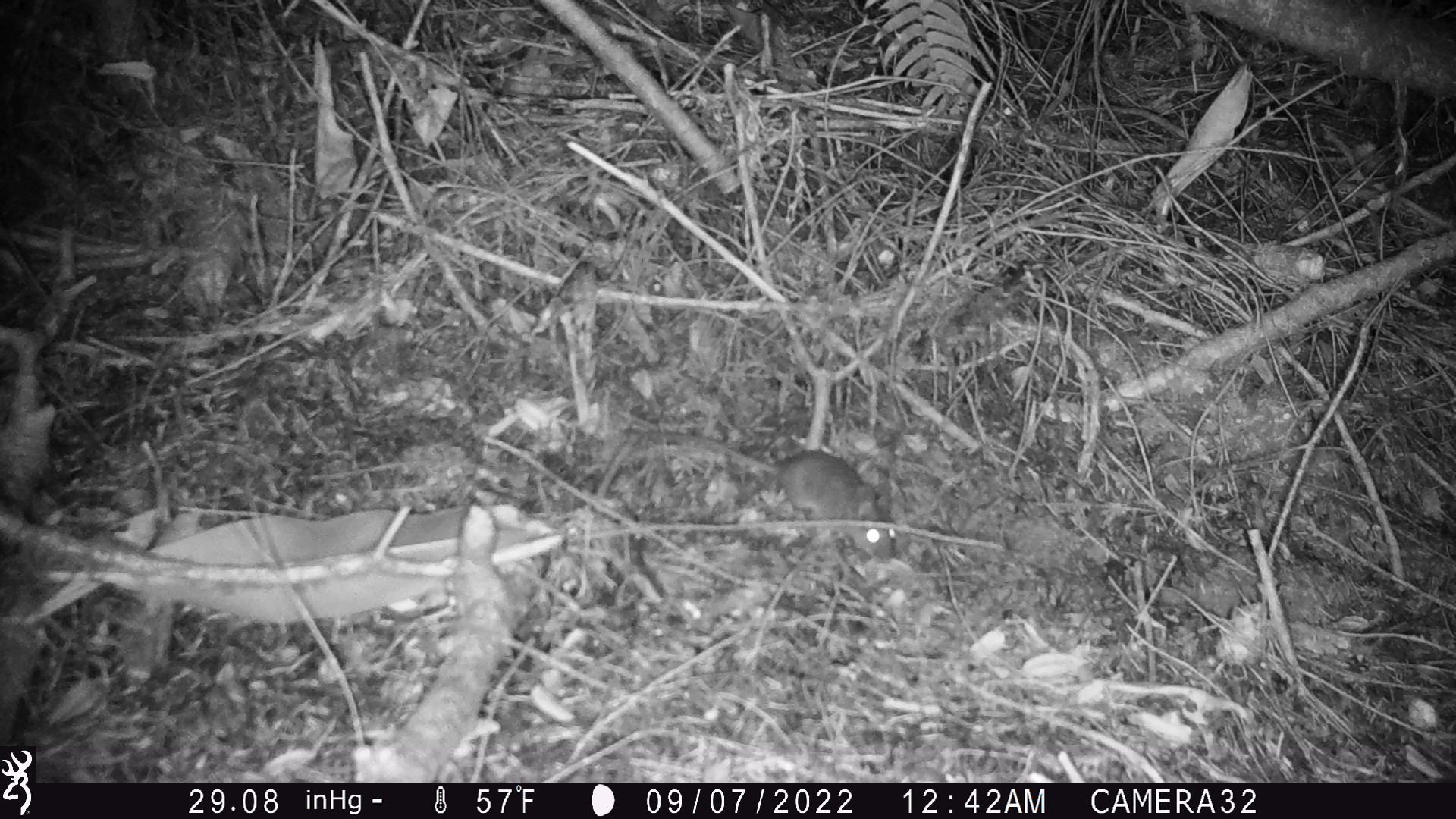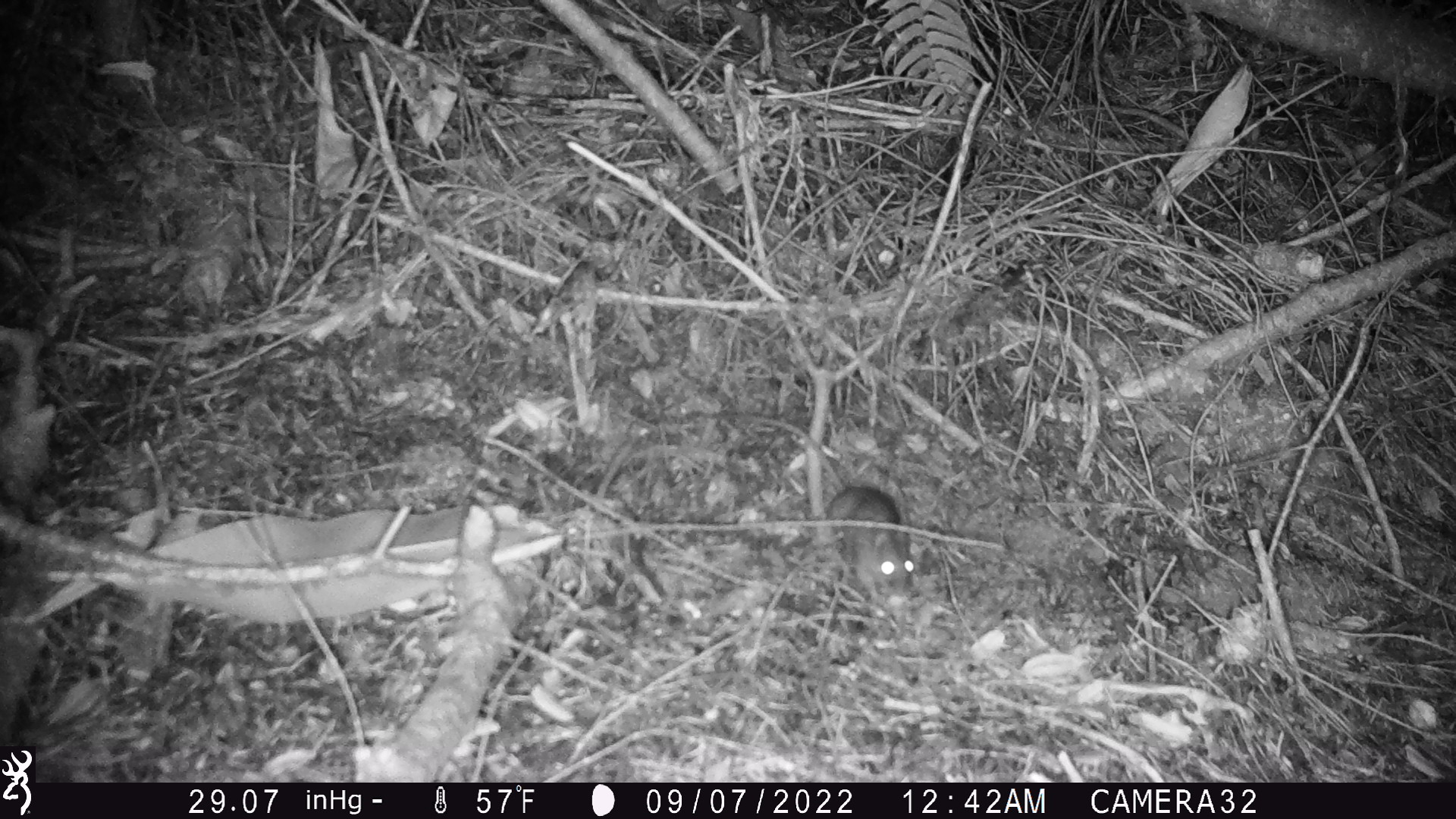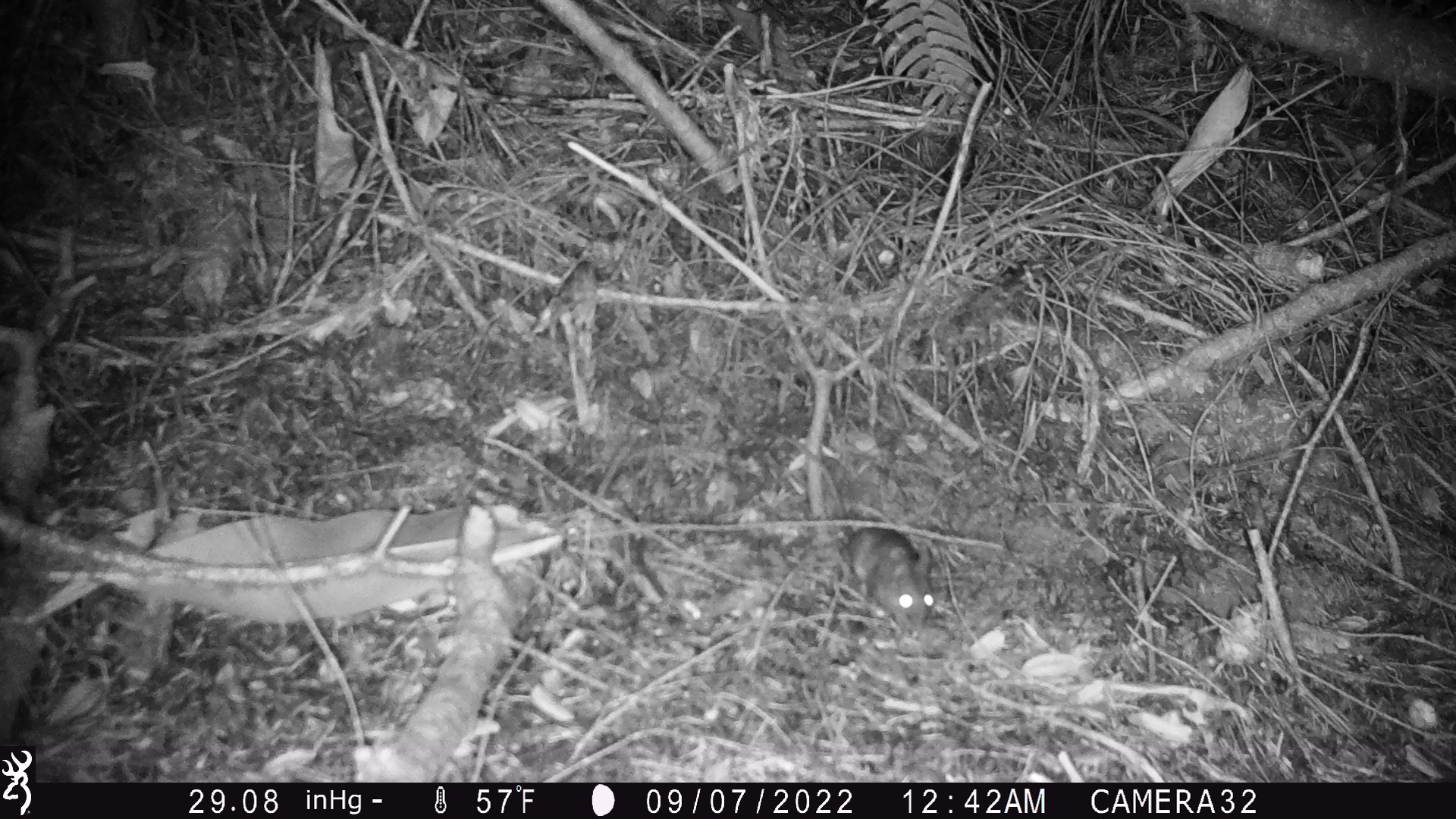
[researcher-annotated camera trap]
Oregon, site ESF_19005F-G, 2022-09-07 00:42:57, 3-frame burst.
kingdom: Animalia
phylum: Chordata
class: Mammalia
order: Rodentia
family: Cricetidae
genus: Neotoma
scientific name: Neotoma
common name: woodrats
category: neotoma species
Neotoma species (woodrats) (Neotoma).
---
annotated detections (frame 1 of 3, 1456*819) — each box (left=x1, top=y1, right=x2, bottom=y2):
neotoma species: (left=619, top=415, right=900, bottom=568)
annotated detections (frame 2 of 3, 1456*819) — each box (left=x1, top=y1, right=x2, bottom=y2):
neotoma species: (left=681, top=402, right=938, bottom=616)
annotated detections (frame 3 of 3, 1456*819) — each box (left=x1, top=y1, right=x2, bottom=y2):
neotoma species: (left=754, top=413, right=949, bottom=643)